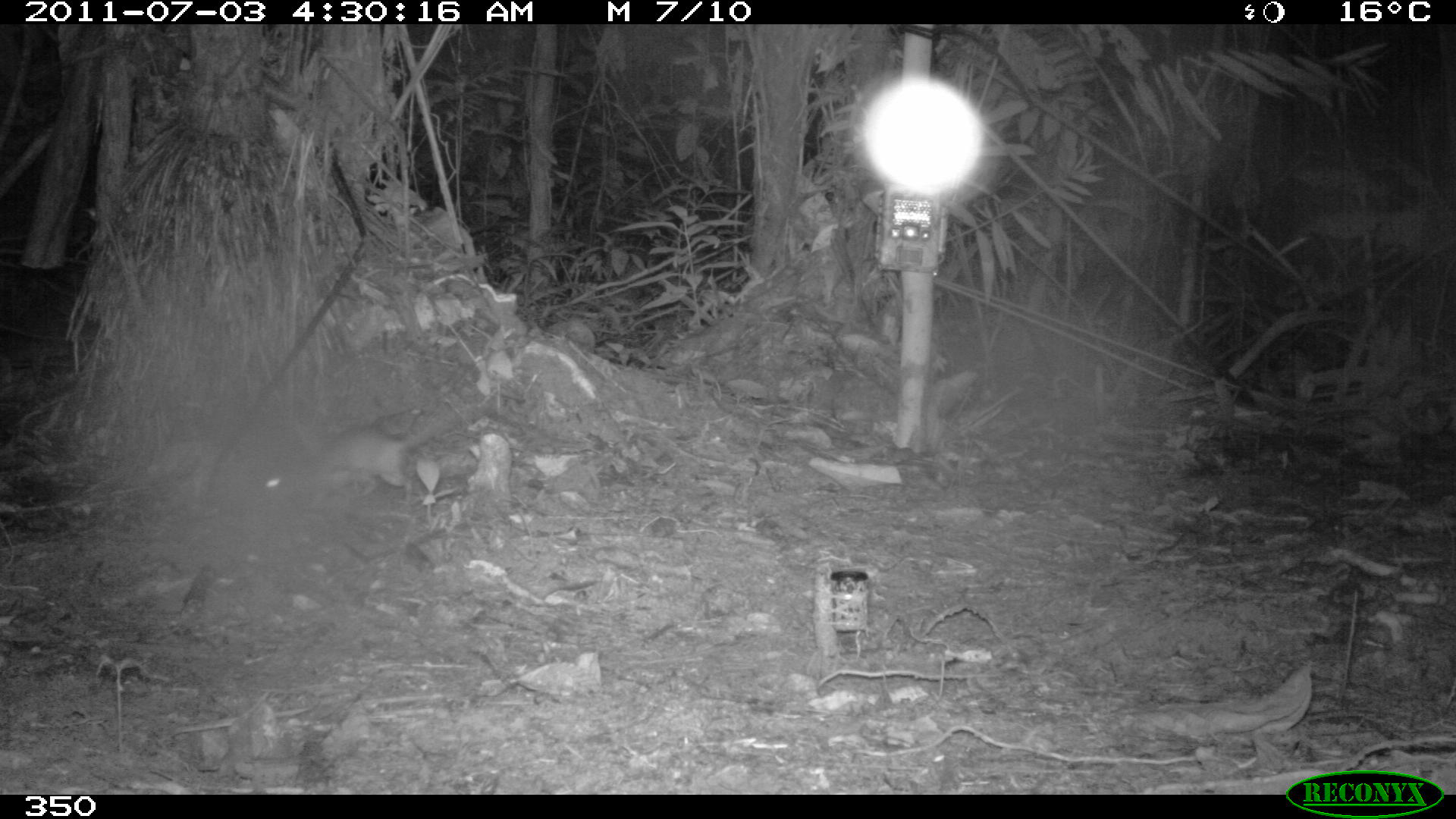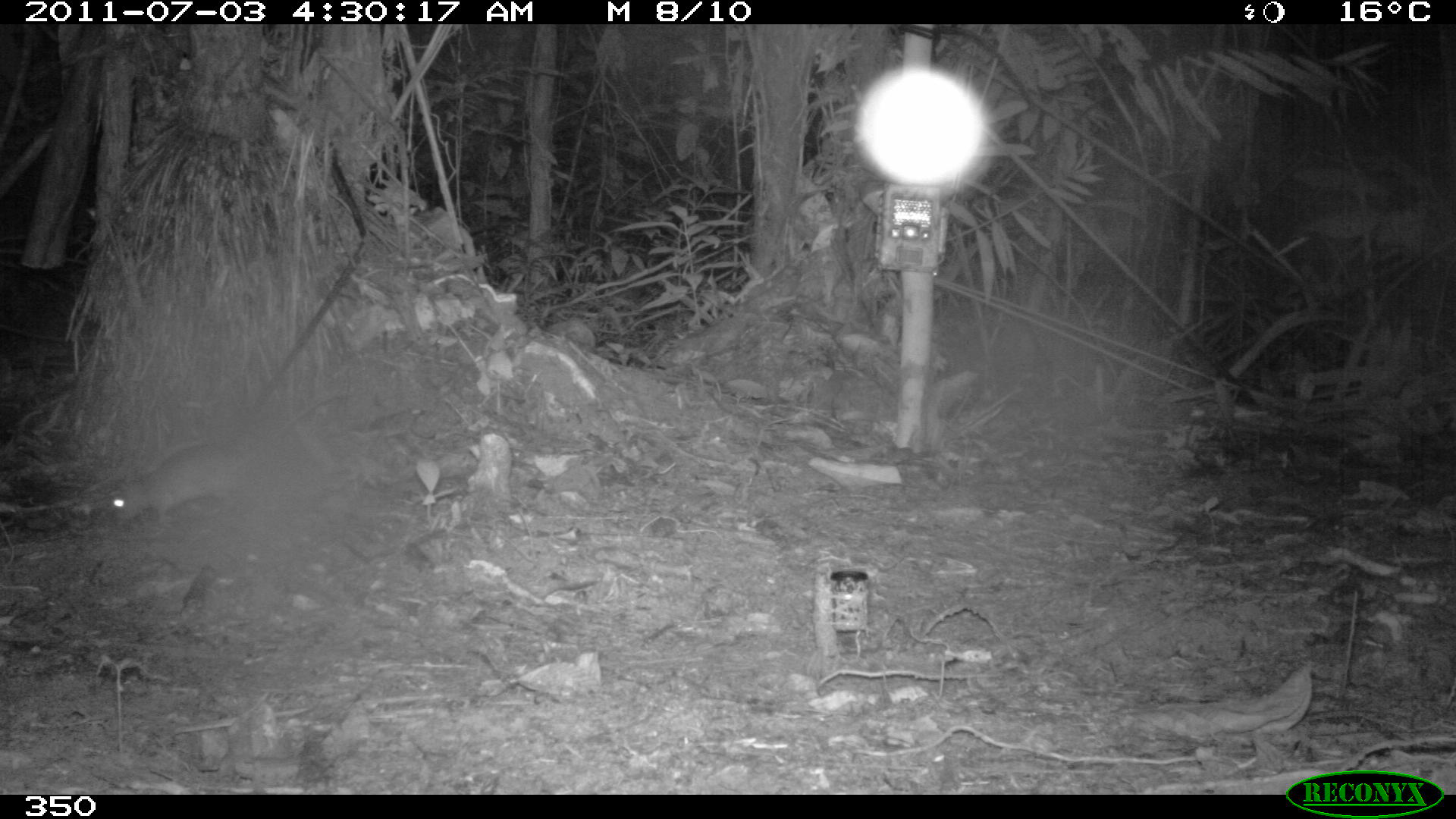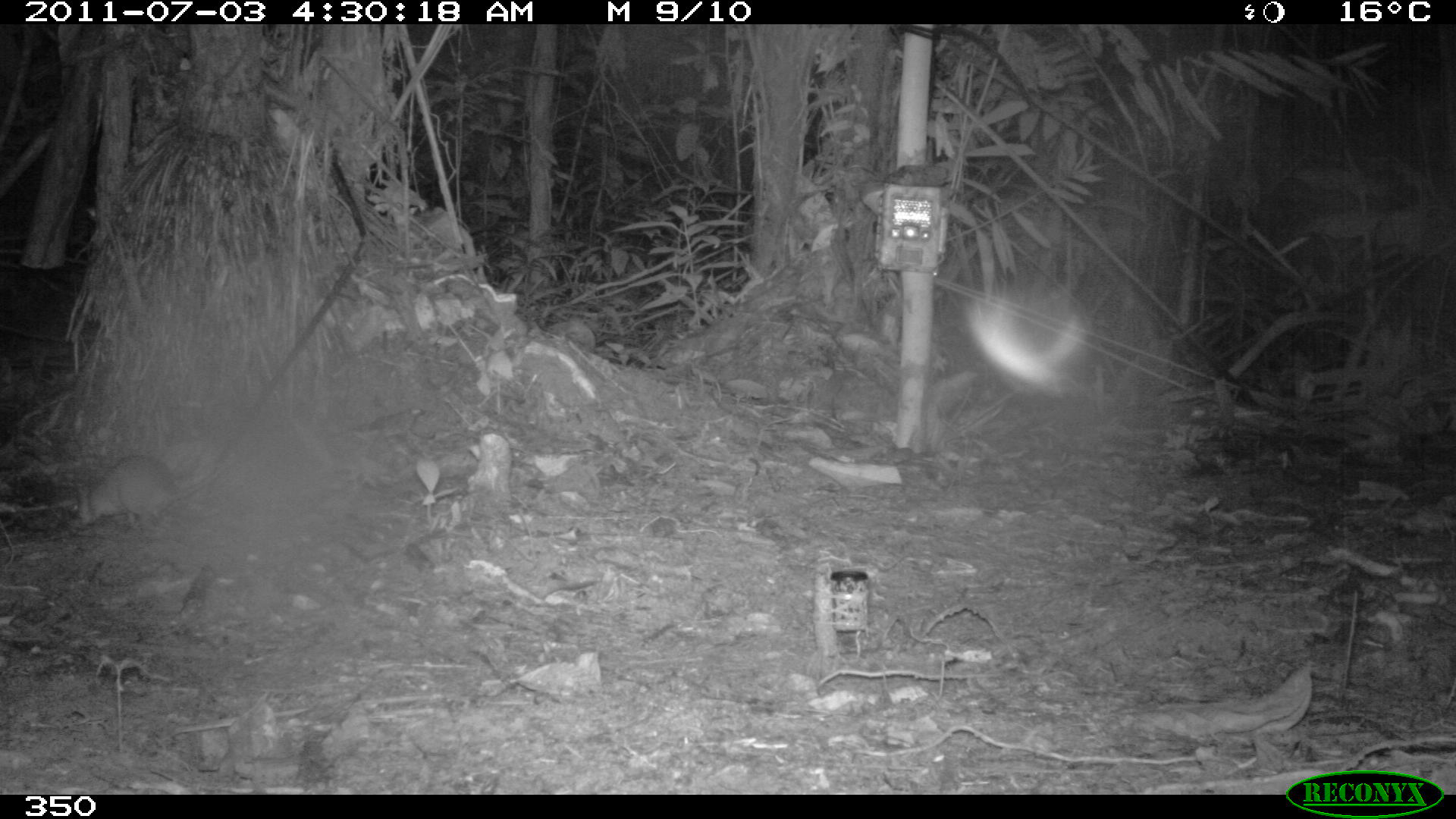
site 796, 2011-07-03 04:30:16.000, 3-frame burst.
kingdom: Animalia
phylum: Chordata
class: Mammalia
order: Rodentia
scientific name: Rodentia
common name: rodents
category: unknown rodent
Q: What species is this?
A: Unknown rodent (rodents) (Rodentia).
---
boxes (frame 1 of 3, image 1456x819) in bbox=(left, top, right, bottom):
unknown rodent: bbox=(261, 397, 497, 508)